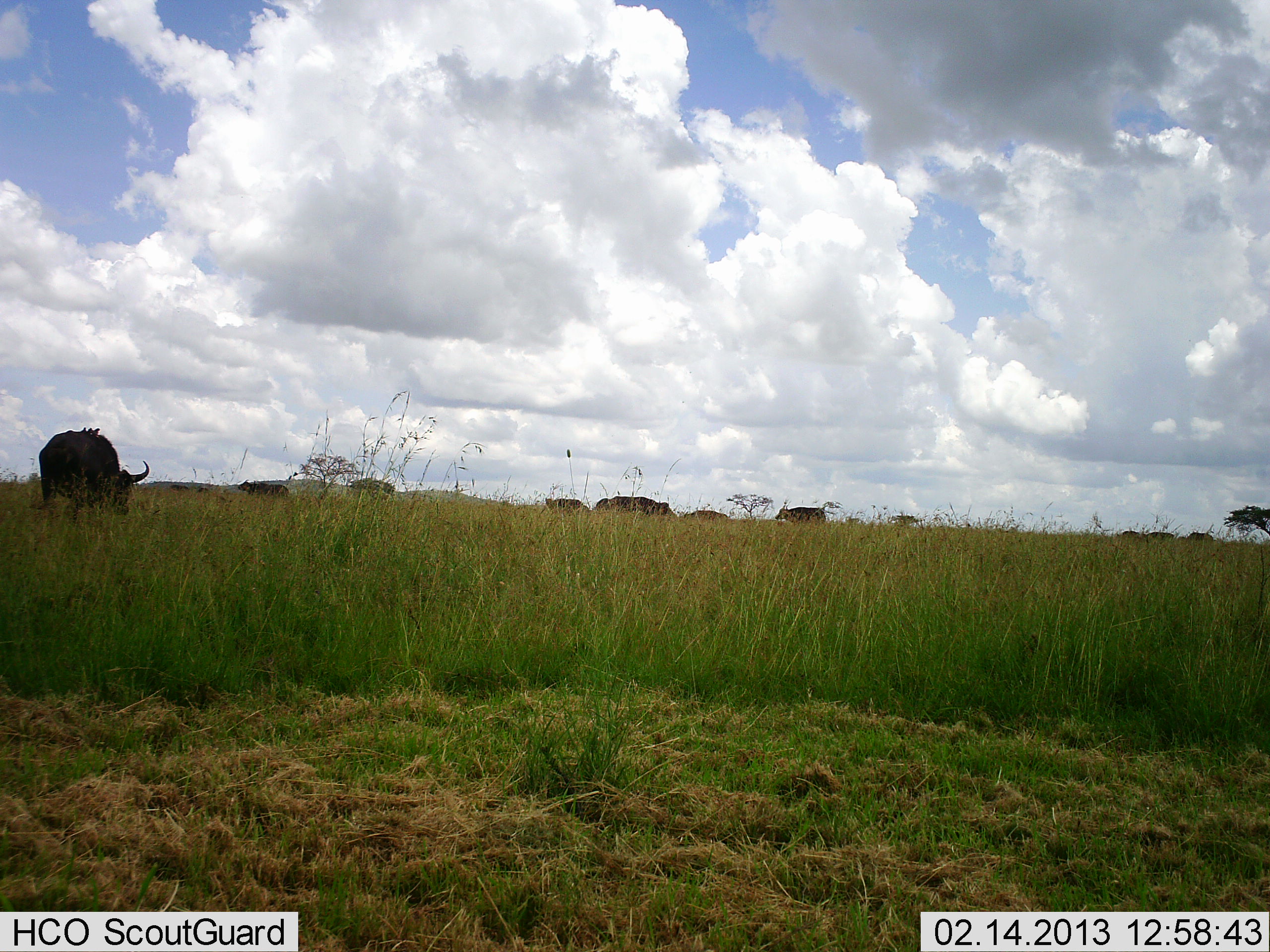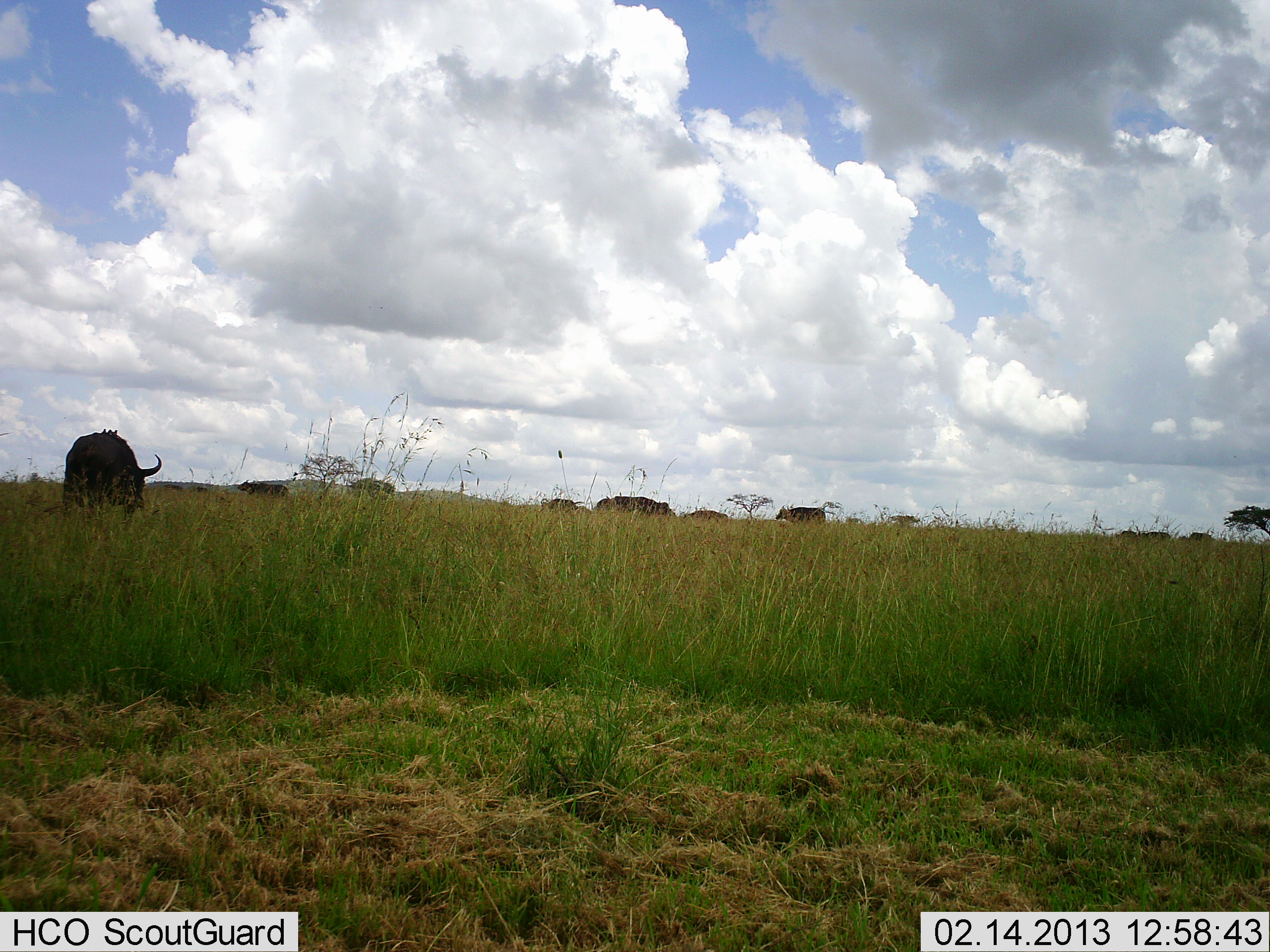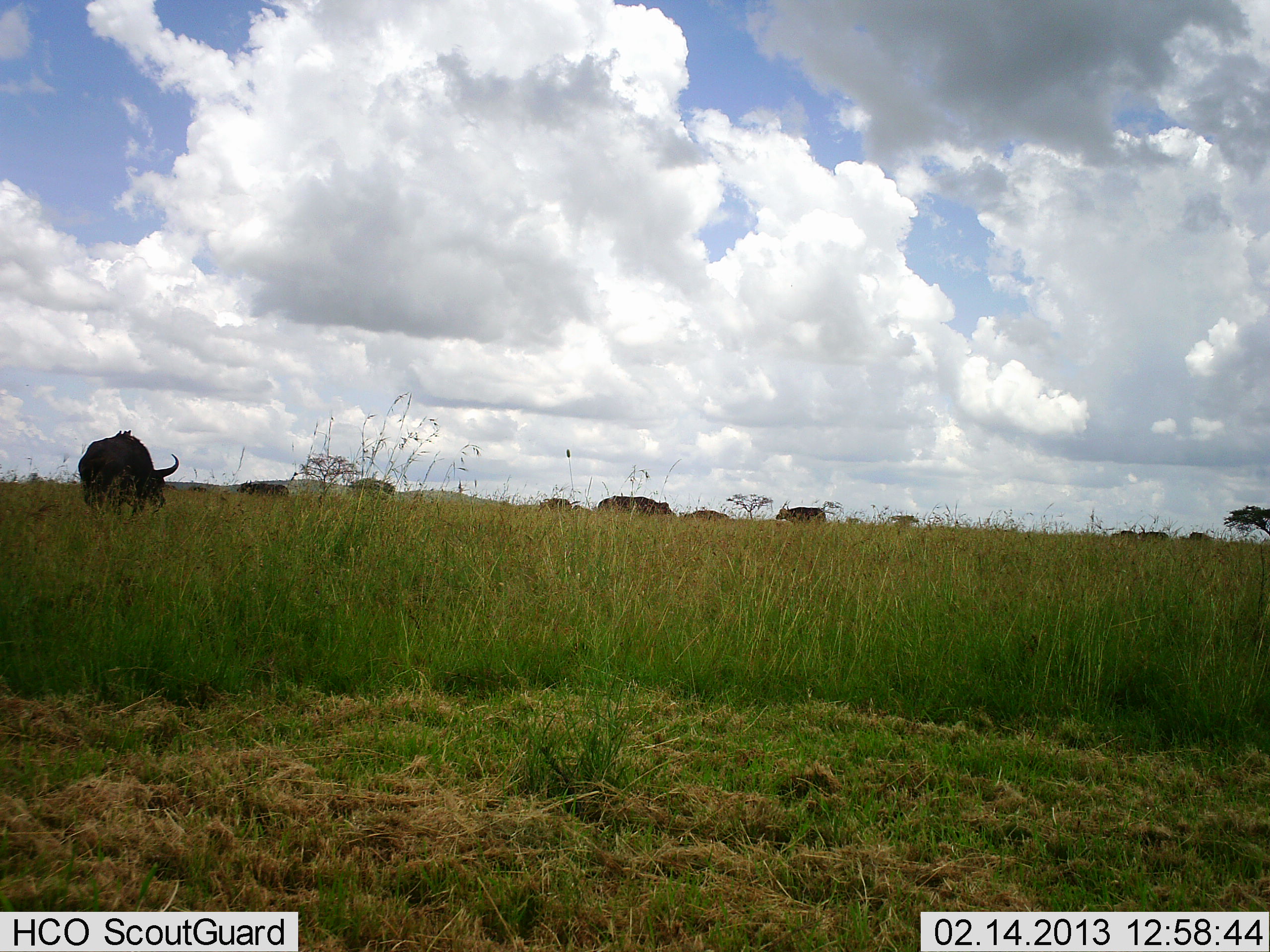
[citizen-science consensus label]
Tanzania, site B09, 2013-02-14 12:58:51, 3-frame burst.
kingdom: Animalia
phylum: Chordata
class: Mammalia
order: Artiodactyla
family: Bovidae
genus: Syncerus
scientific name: Syncerus caffer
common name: cape buffalo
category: buffalo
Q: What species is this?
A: Buffalo (cape buffalo) (Syncerus caffer).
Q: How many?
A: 9.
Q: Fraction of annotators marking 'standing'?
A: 69%.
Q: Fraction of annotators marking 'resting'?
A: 8%.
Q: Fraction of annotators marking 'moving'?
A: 46%.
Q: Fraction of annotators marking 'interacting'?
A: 0%.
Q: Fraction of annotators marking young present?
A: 0%.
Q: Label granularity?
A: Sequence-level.